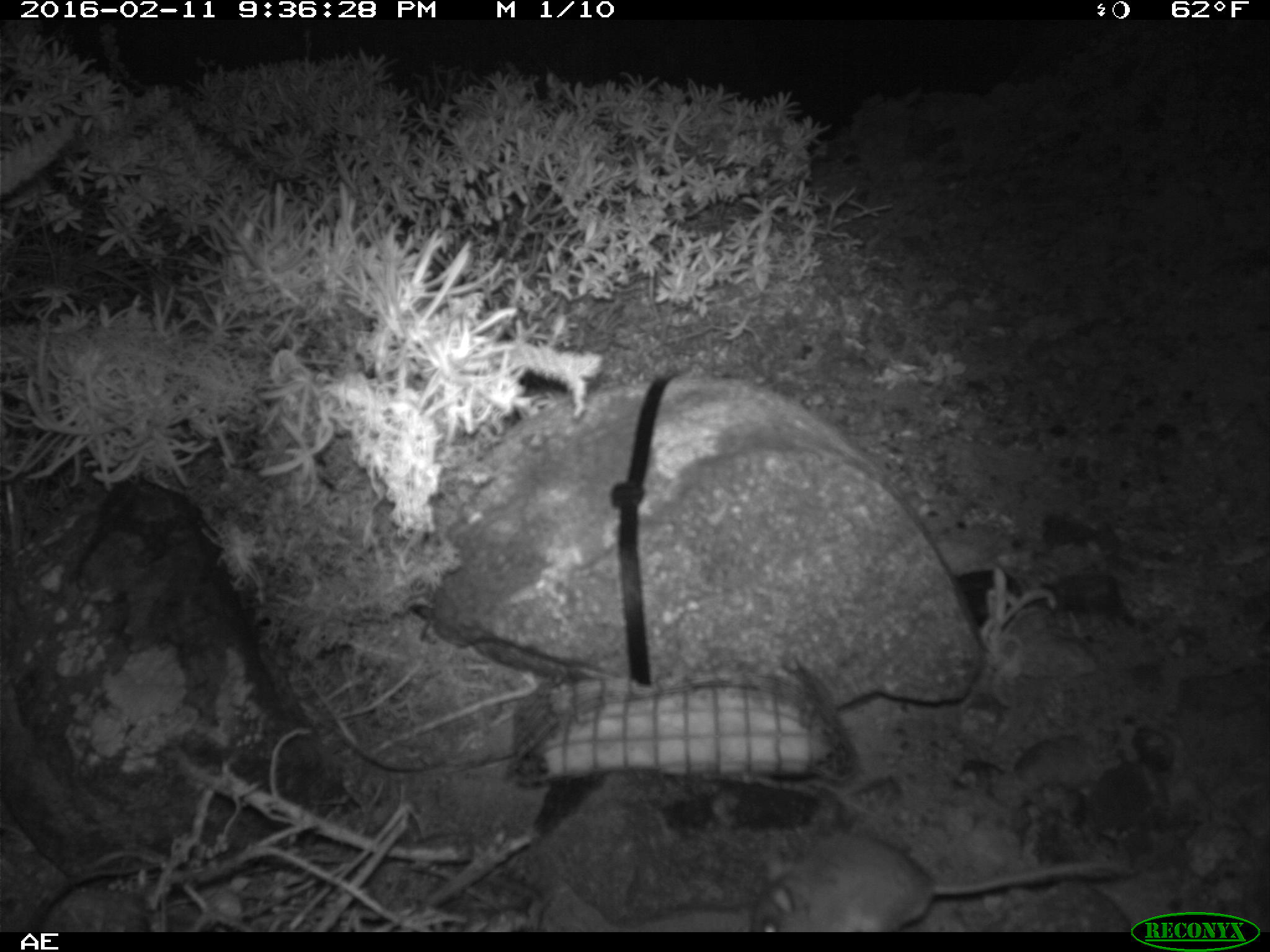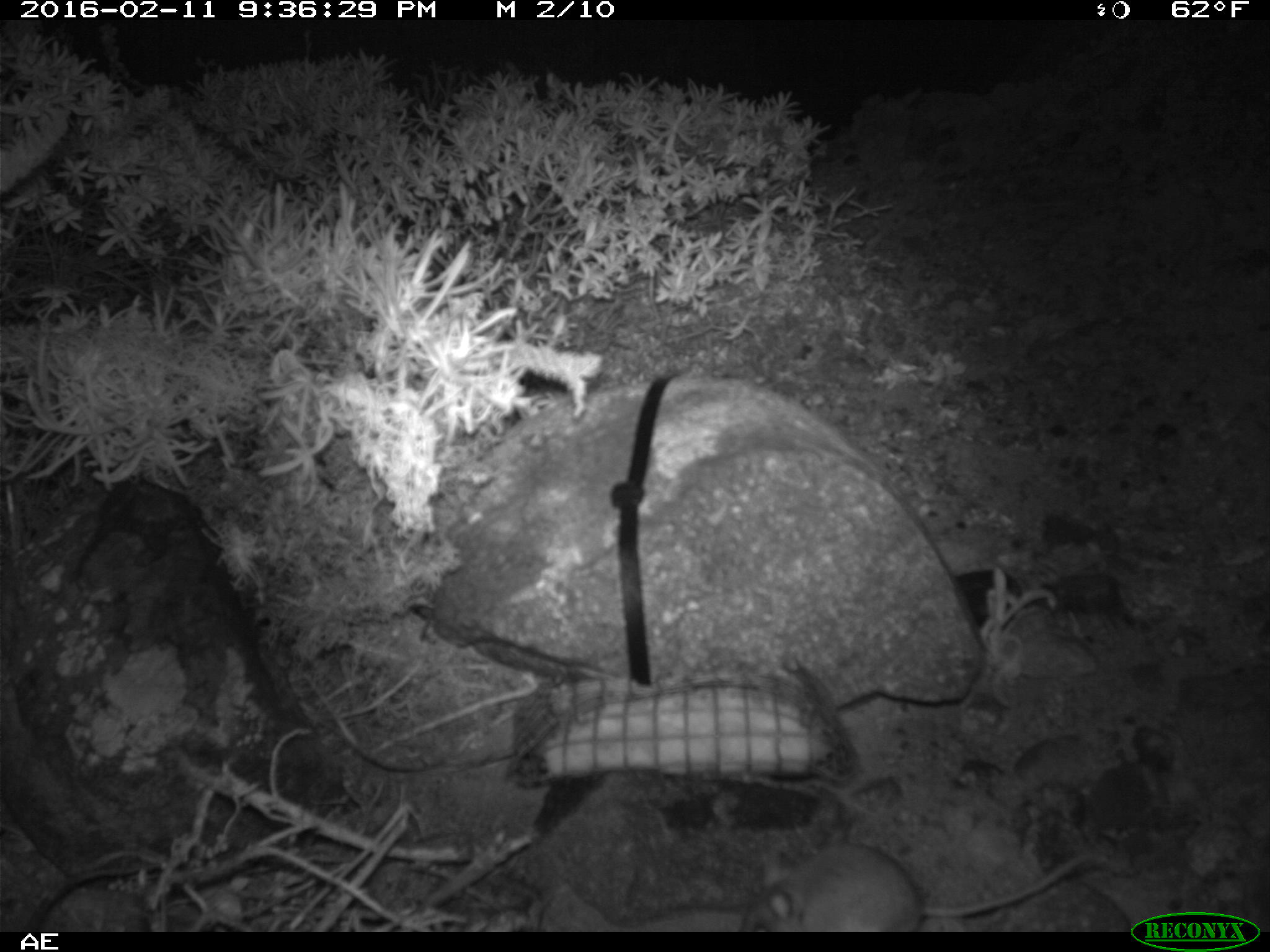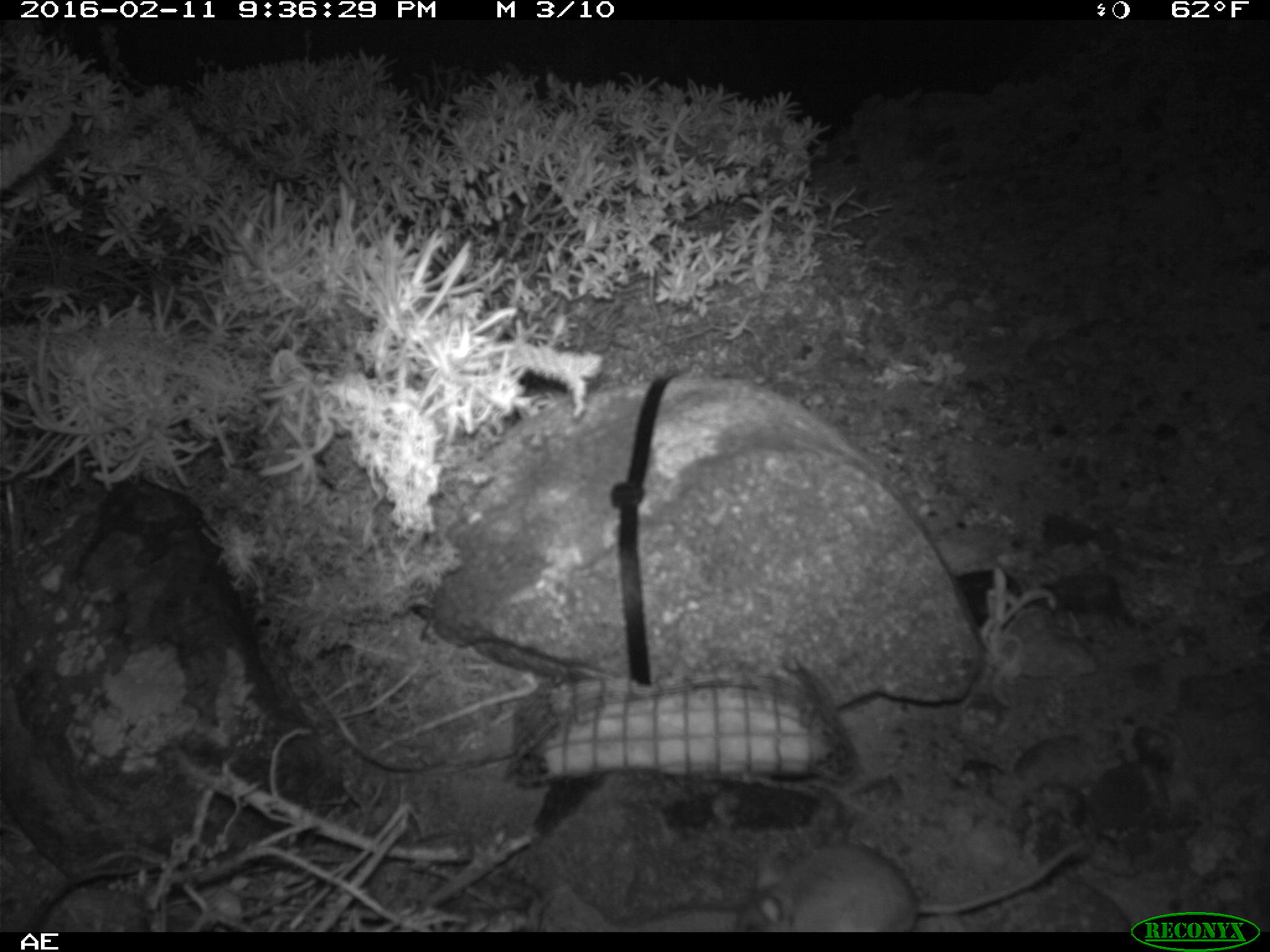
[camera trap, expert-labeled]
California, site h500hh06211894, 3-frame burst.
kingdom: Animalia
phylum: Chordata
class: Mammalia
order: Rodentia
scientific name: Rodentia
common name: rodent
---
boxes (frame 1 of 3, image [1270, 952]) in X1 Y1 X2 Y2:
rodent: 744 831 1137 933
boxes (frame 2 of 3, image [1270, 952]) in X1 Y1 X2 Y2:
rodent: 742 844 1103 932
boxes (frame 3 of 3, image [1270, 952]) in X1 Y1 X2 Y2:
rodent: 733 836 1087 929